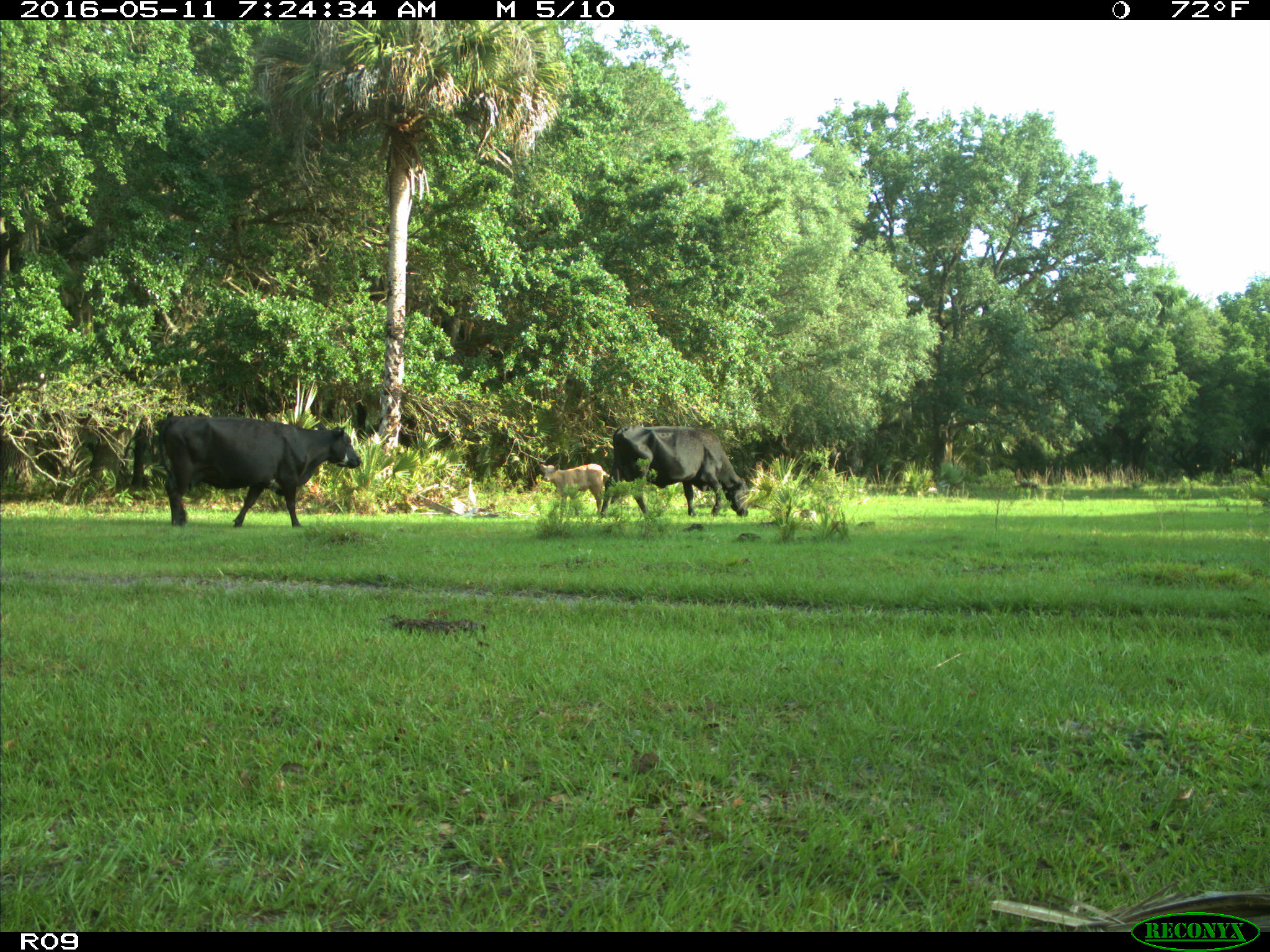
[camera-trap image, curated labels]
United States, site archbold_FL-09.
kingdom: Animalia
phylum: Chordata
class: Mammalia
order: Artiodactyla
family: Bovidae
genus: Bos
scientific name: Bos taurus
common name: domestic cow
Bos taurus (domestic cow).